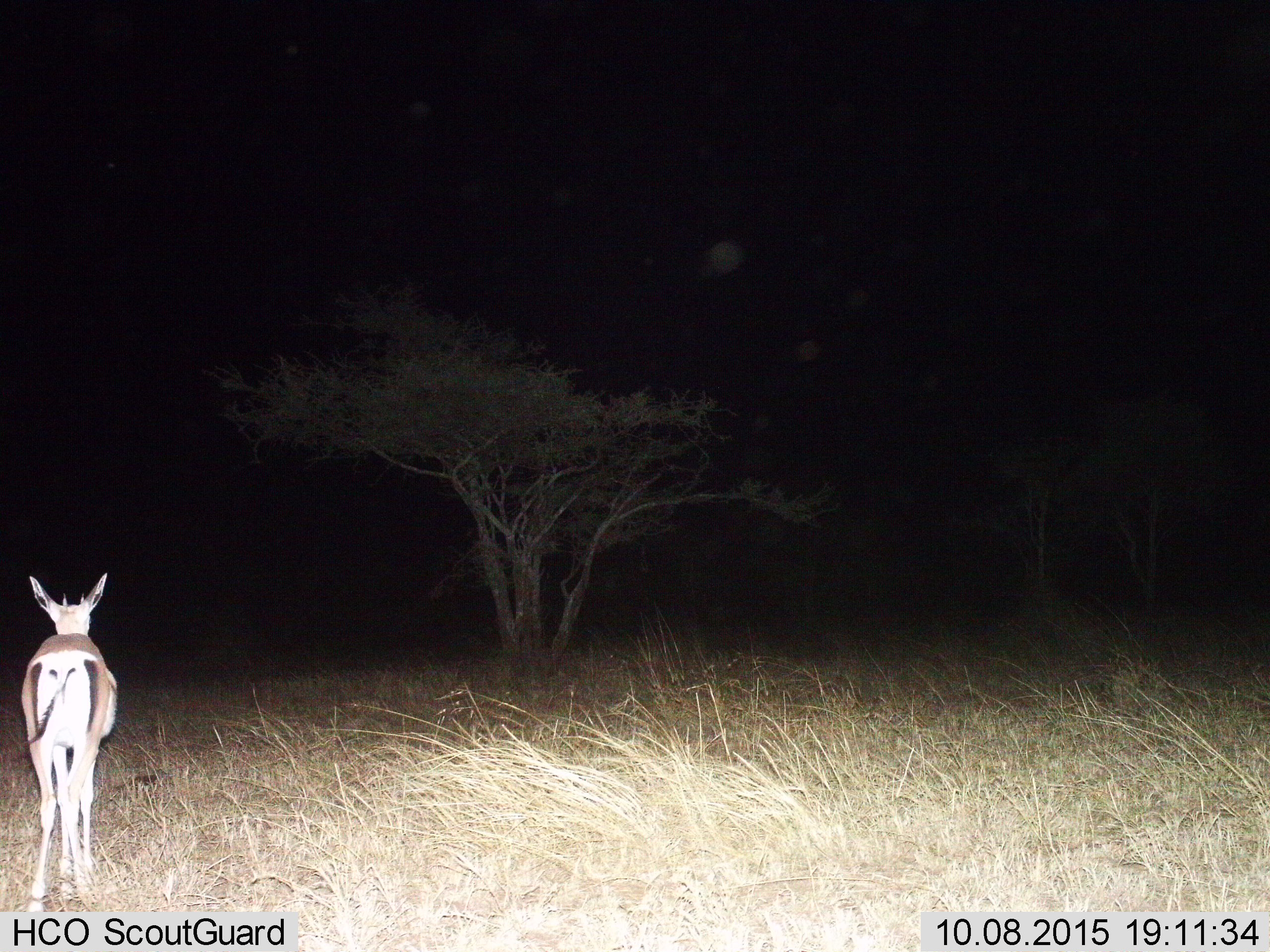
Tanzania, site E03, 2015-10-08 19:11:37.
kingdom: Animalia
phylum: Chordata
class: Mammalia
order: Artiodactyla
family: Bovidae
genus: Eudorcas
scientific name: Eudorcas thomsonii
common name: thomson's gazelle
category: gazellethomsons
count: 1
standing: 91%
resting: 0%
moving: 9%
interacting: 0%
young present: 0%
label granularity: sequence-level